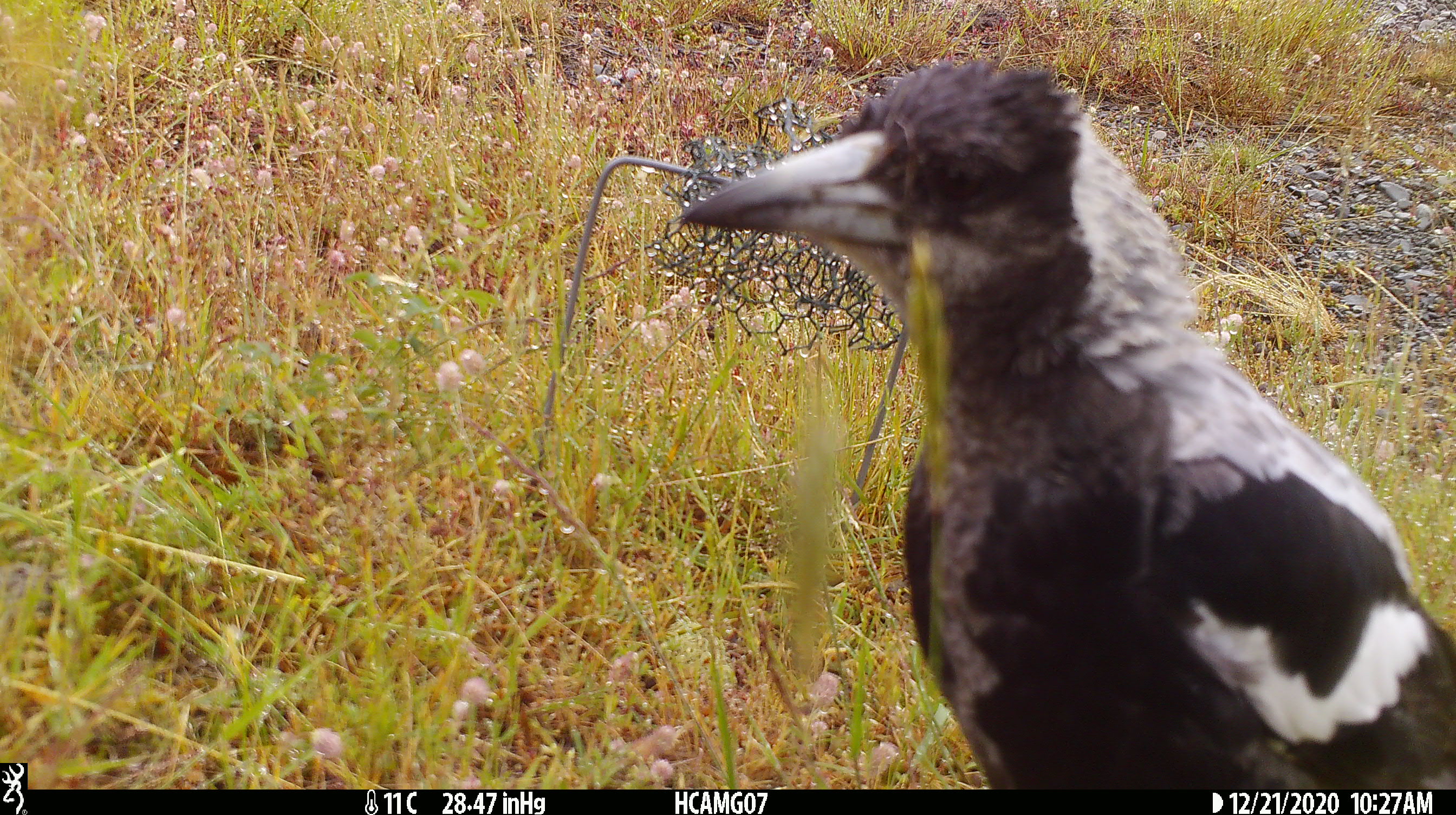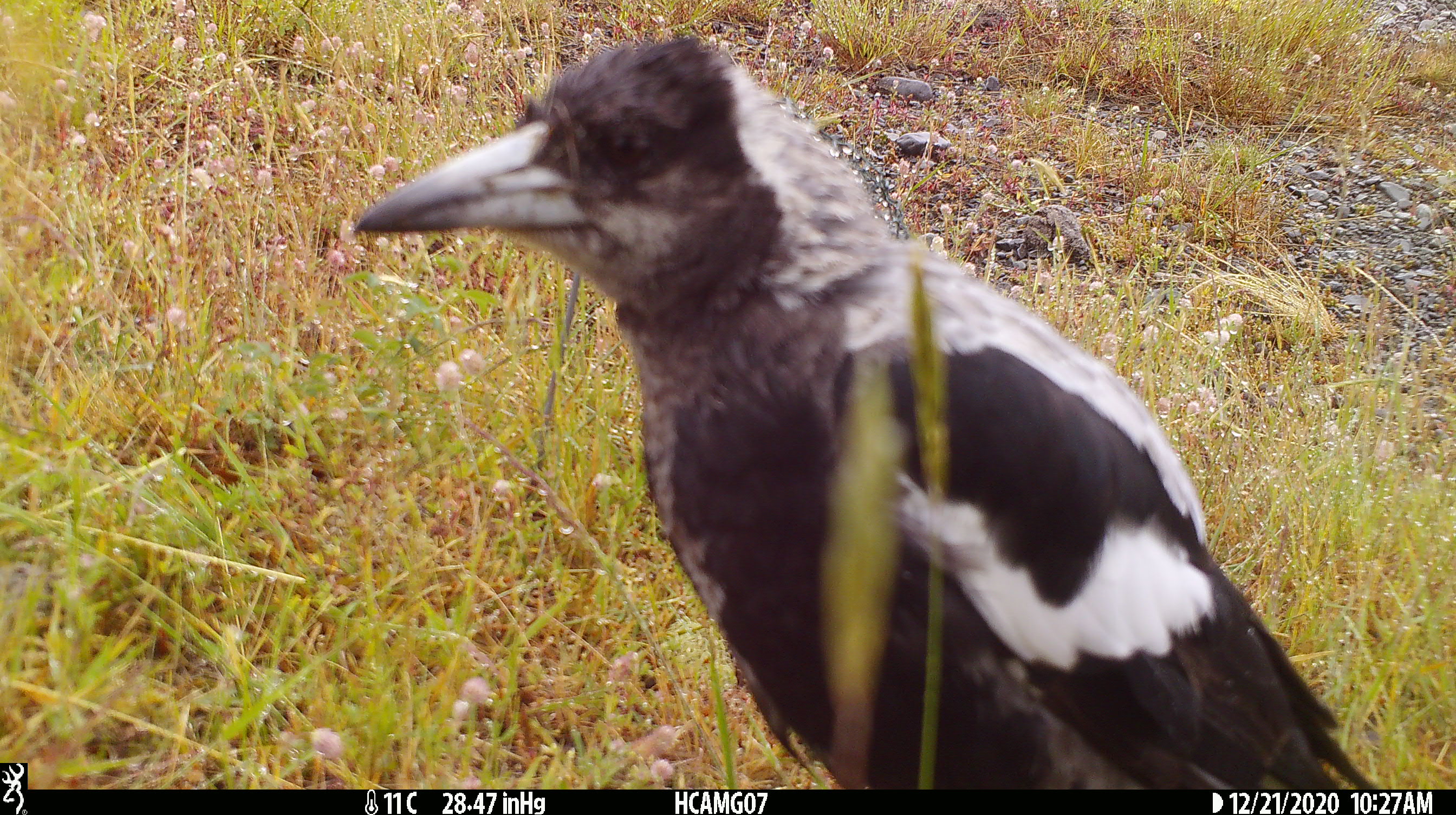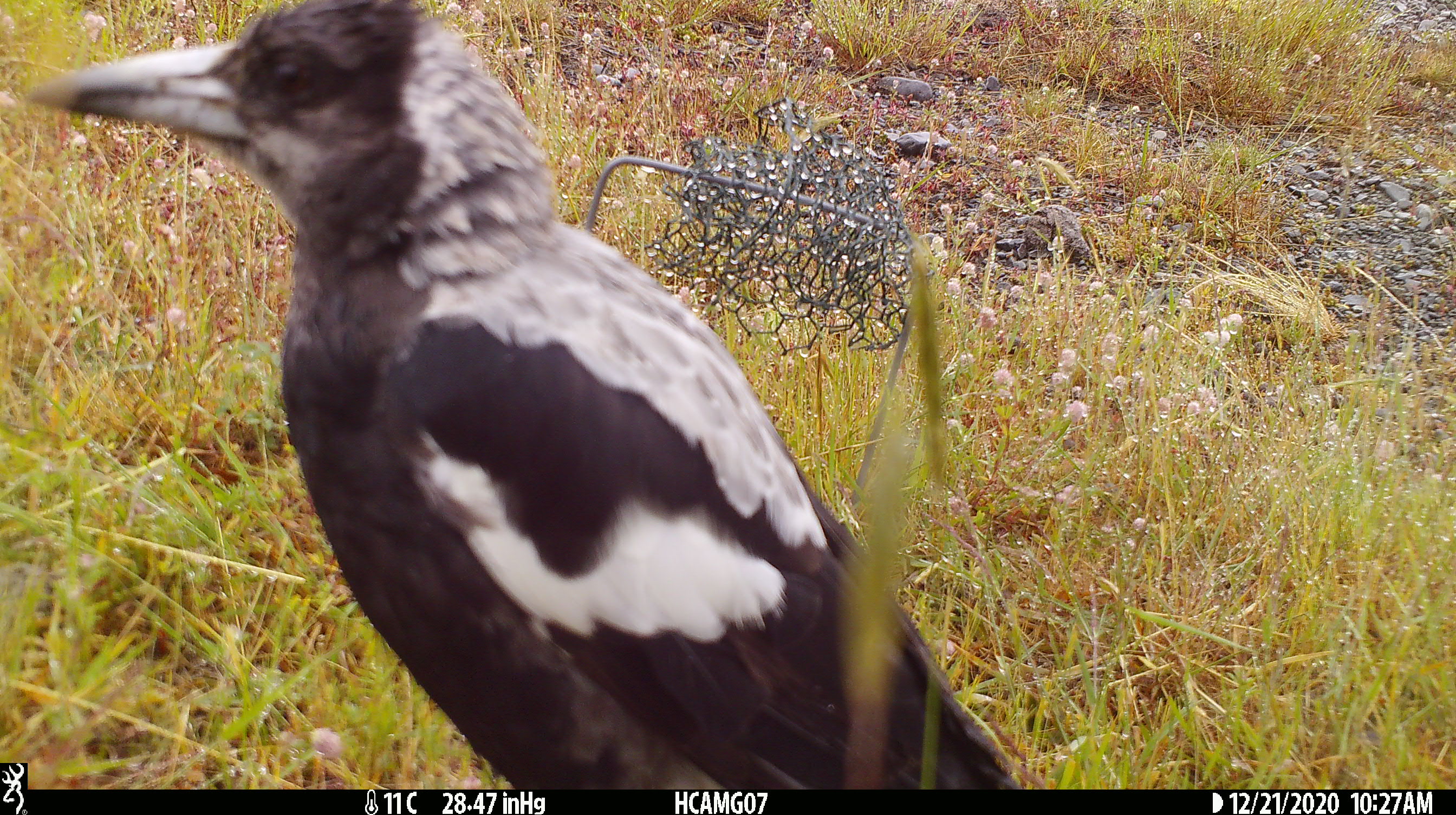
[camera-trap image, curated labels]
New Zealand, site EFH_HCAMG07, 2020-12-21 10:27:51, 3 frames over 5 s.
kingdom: Animalia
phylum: Chordata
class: Aves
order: Passeriformes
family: Artamidae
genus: Gymnorhina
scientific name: Gymnorhina tibicen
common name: australian magpie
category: magpie